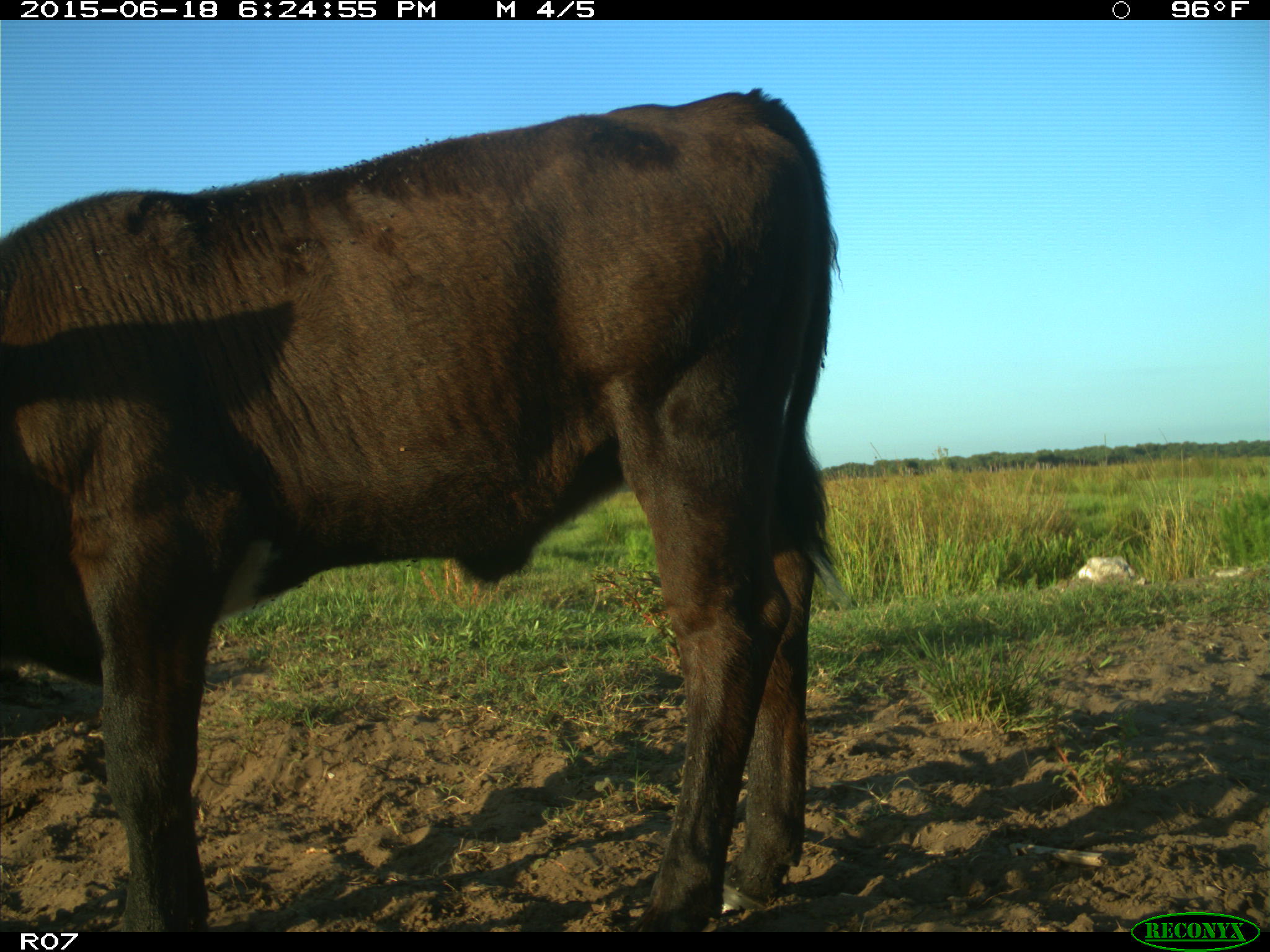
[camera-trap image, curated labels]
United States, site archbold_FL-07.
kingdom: Animalia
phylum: Chordata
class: Mammalia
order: Artiodactyla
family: Bovidae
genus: Bos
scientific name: Bos taurus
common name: domestic cow